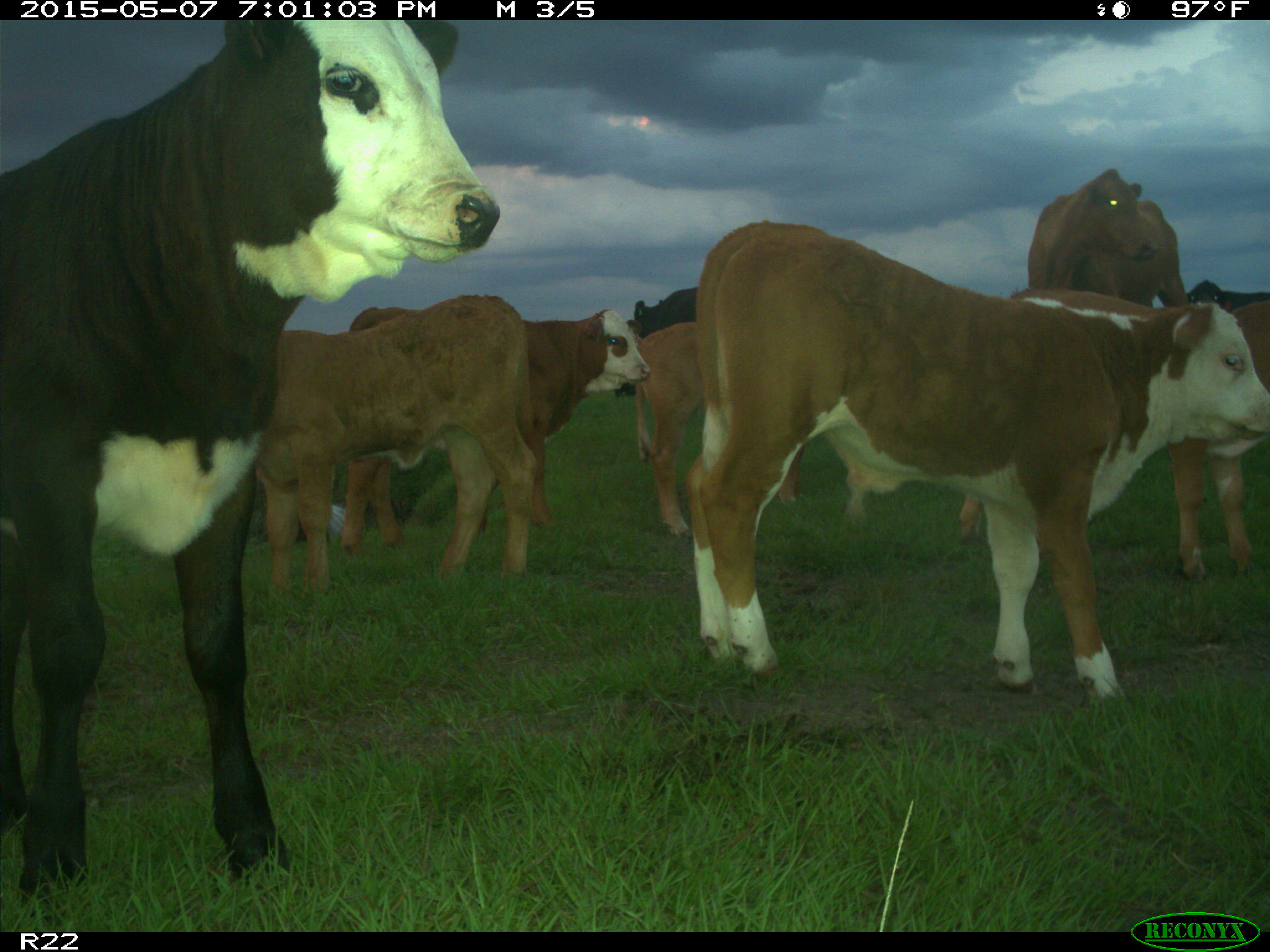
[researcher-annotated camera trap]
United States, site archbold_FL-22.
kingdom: Animalia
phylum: Chordata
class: Mammalia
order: Artiodactyla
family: Bovidae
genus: Bos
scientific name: Bos taurus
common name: domestic cow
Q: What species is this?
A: Bos taurus (domestic cow).